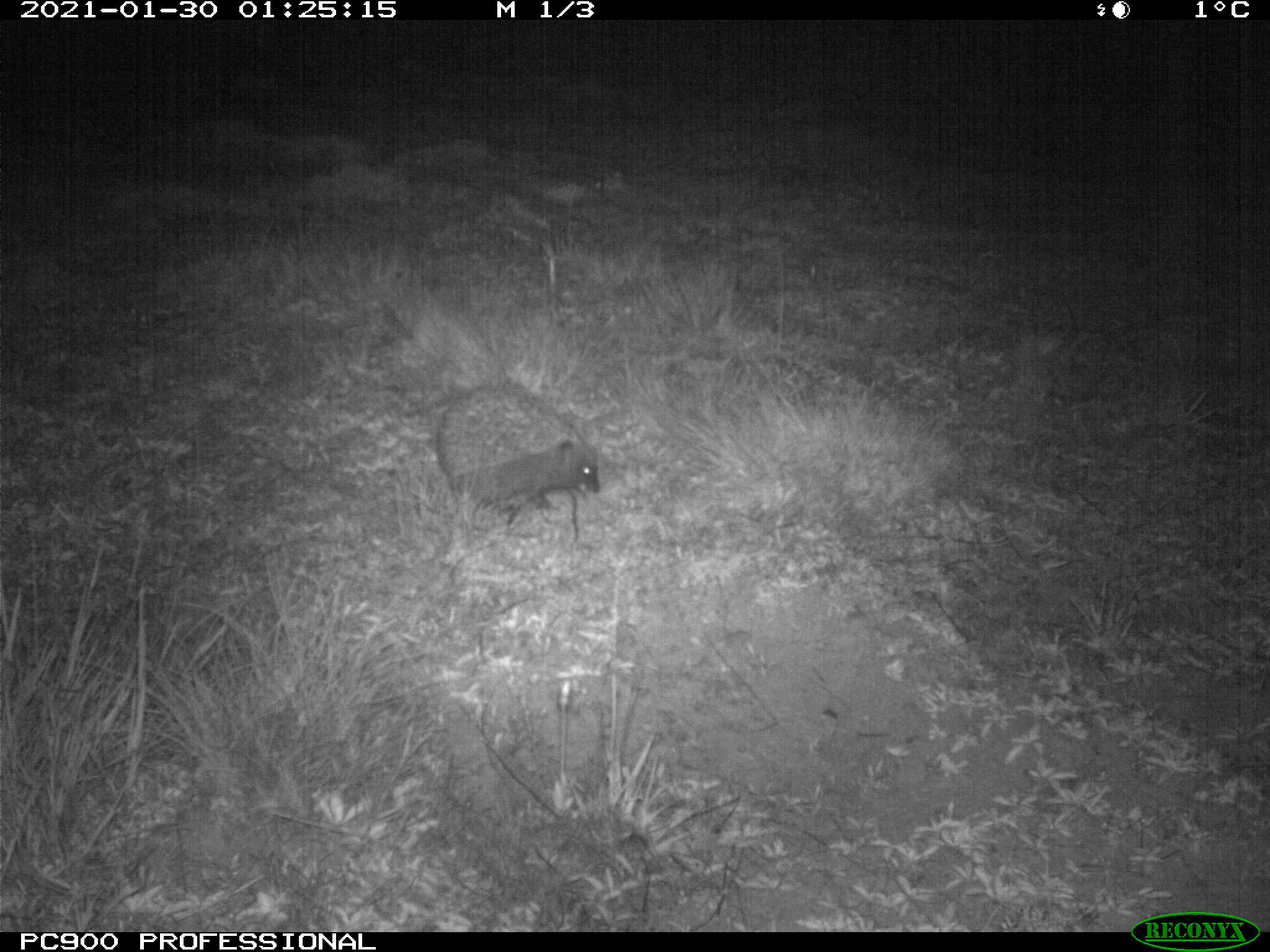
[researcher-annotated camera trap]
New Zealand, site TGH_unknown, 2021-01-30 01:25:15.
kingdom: Animalia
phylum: Chordata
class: Mammalia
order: Eulipotyphla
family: Erinaceidae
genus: Erinaceus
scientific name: Erinaceus europaeus europaeus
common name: european hedgehog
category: hedgehog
Hedgehog (european hedgehog) (Erinaceus europaeus europaeus).